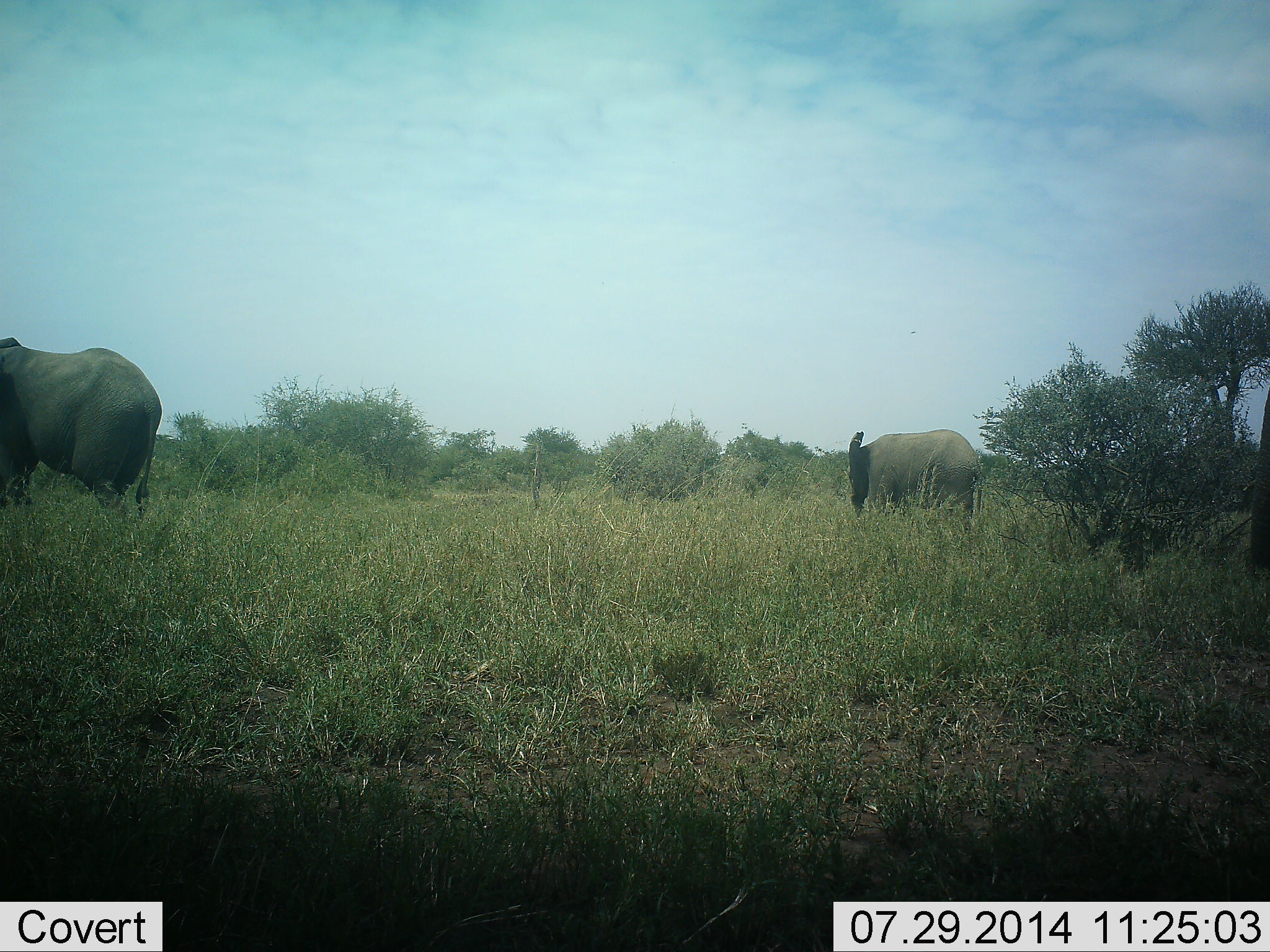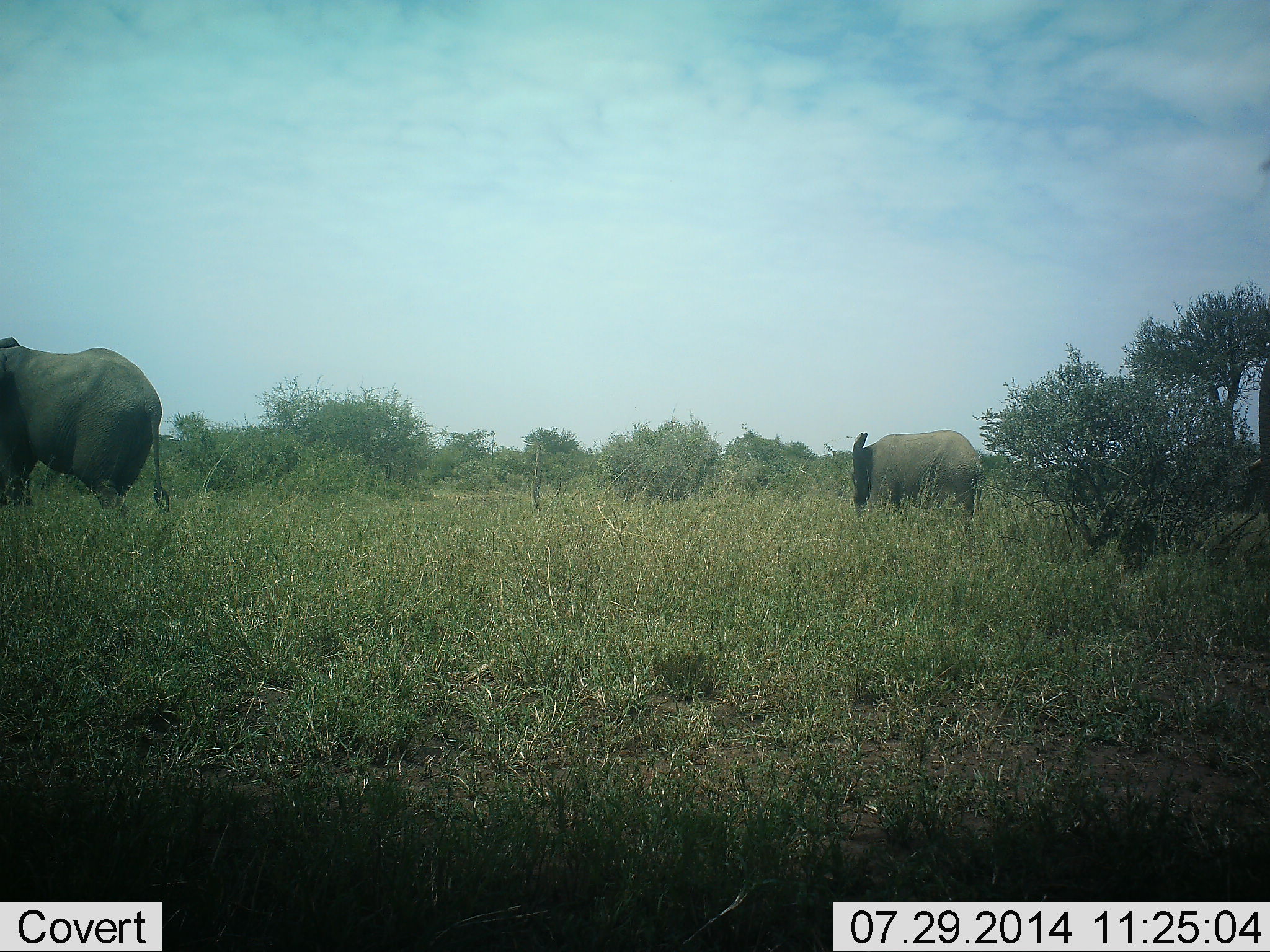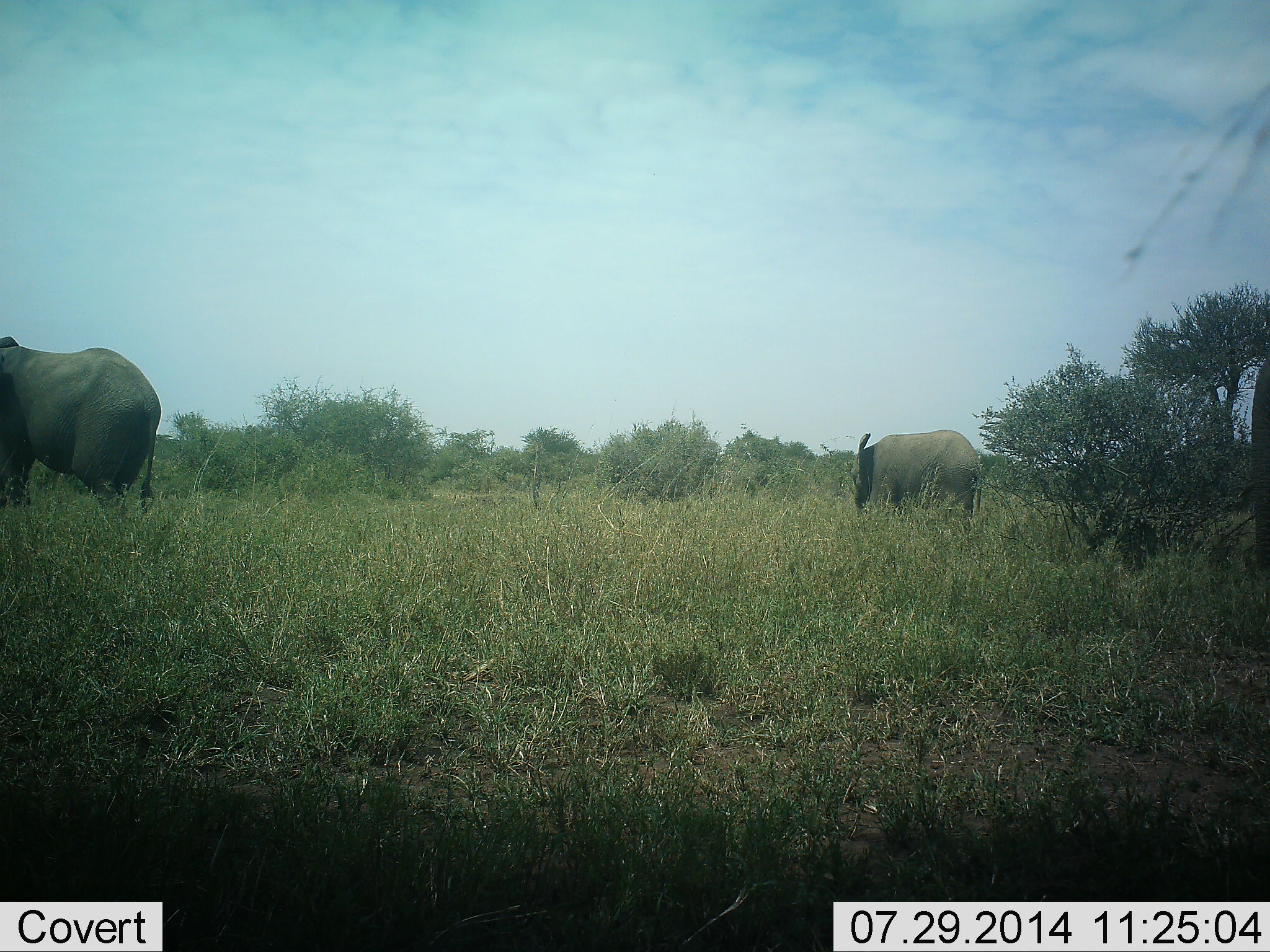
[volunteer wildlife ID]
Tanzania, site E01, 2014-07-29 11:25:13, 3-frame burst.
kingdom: Animalia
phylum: Chordata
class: Mammalia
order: Proboscidea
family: Elephantidae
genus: Loxodonta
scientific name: Loxodonta africana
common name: african bush elephant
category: elephant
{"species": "elephant (african bush elephant) (Loxodonta africana)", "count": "2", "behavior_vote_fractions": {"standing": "60%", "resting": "0%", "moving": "10%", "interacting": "0%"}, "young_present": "0%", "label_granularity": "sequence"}